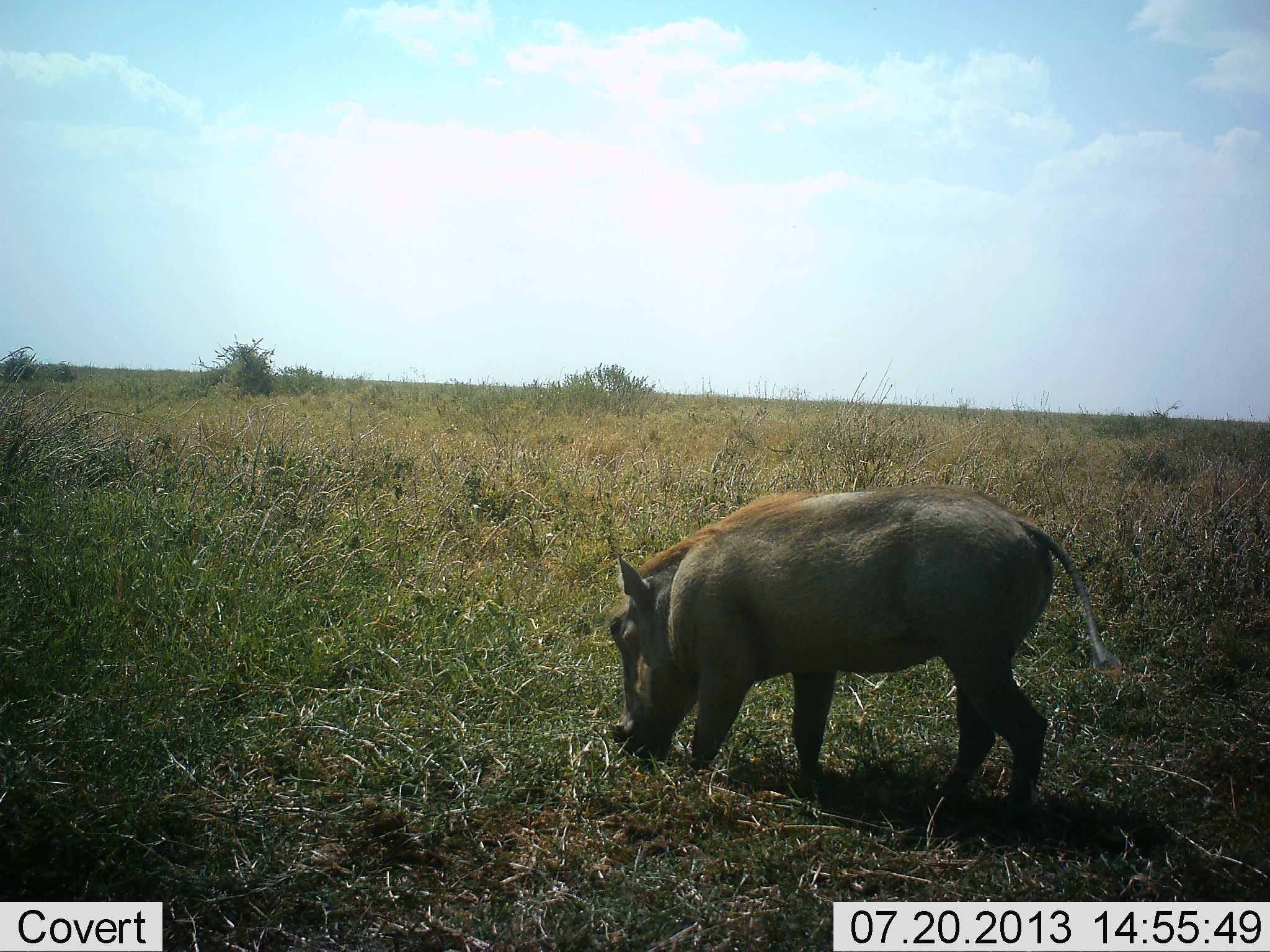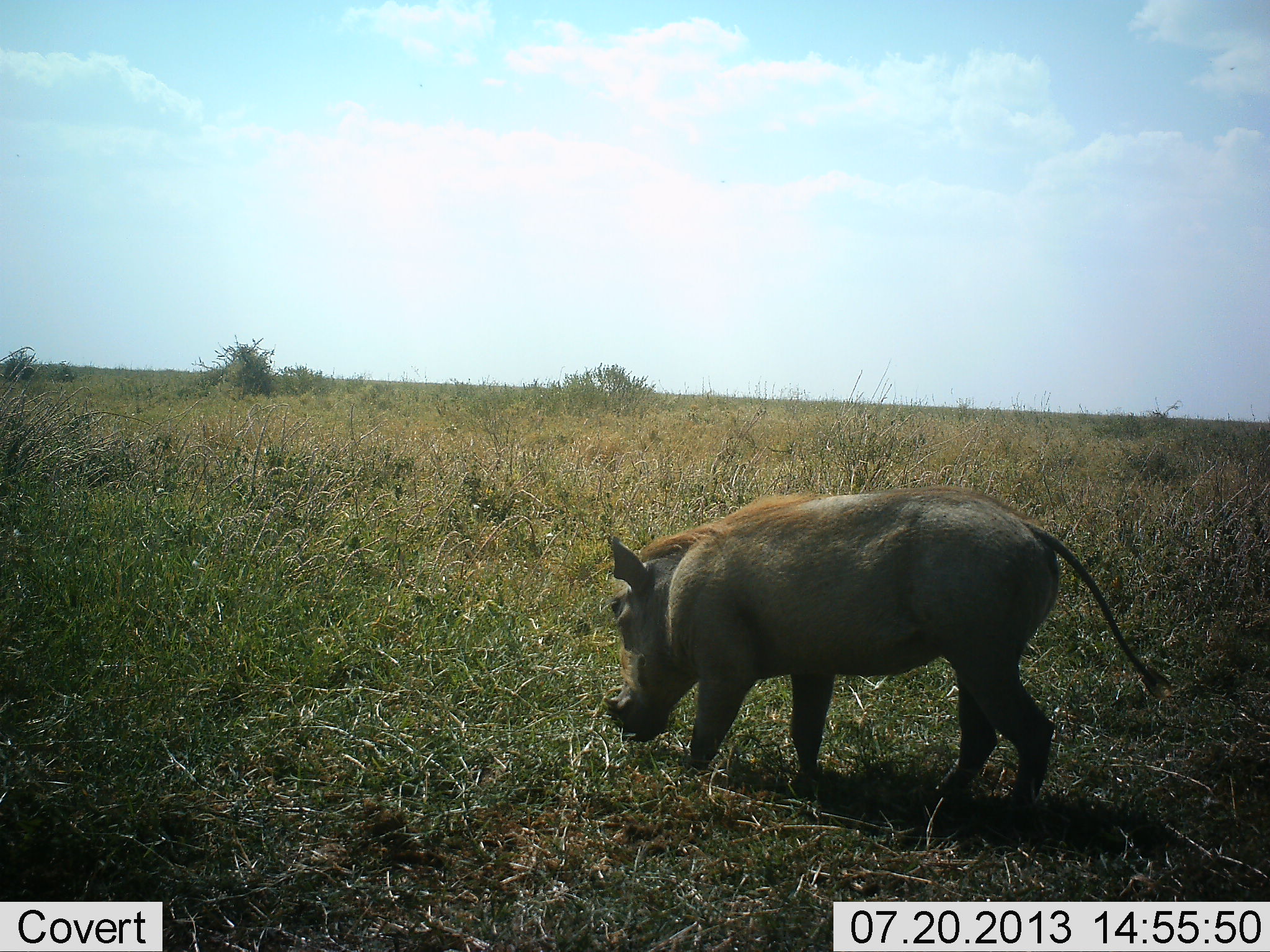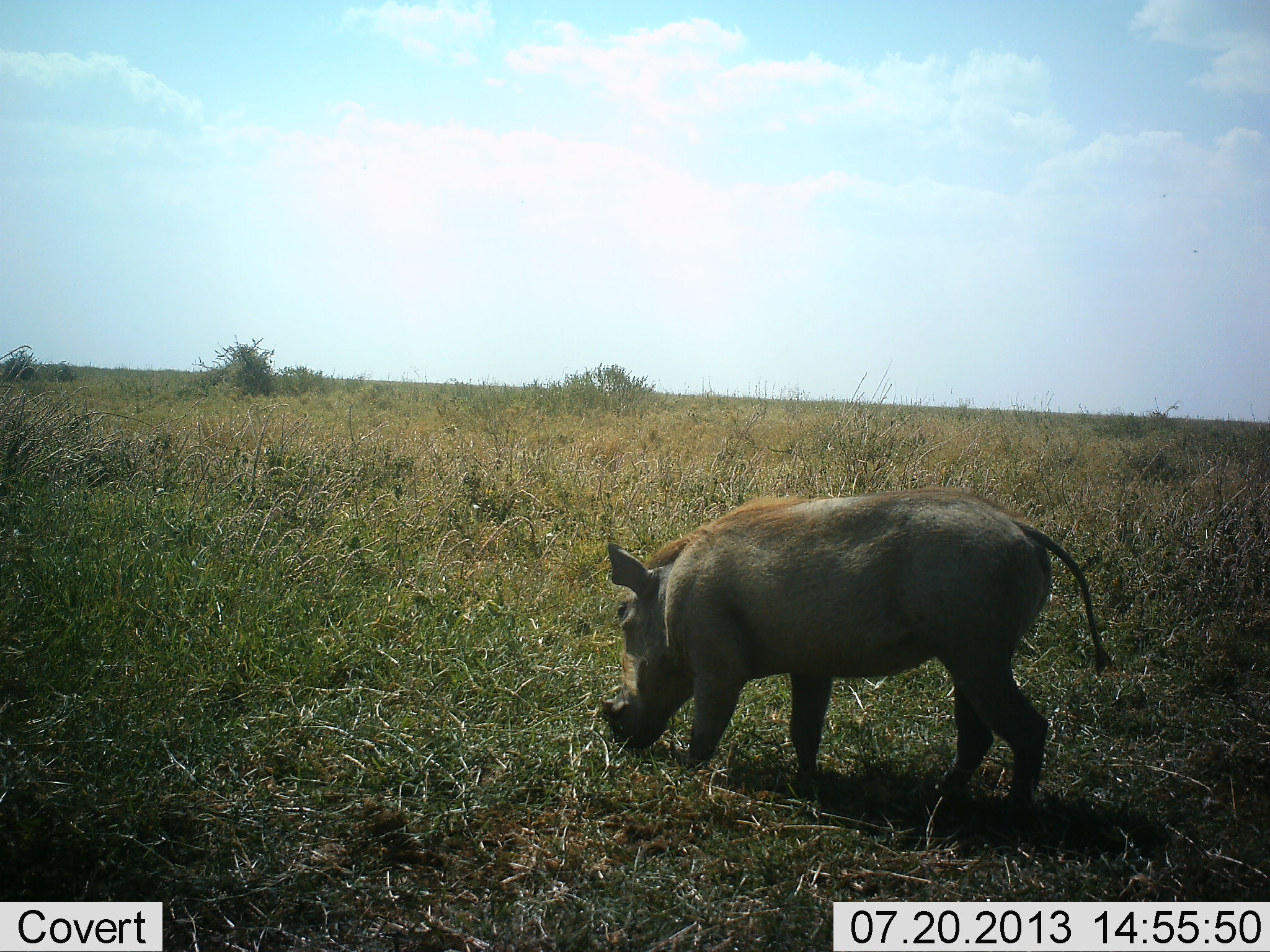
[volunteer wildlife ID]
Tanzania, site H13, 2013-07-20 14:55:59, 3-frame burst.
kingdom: Animalia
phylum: Chordata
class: Mammalia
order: Artiodactyla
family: Suidae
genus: Phacochoerus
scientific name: Phacochoerus africanus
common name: warthog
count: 1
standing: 28%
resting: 0%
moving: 16%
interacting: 0%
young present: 0%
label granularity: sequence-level